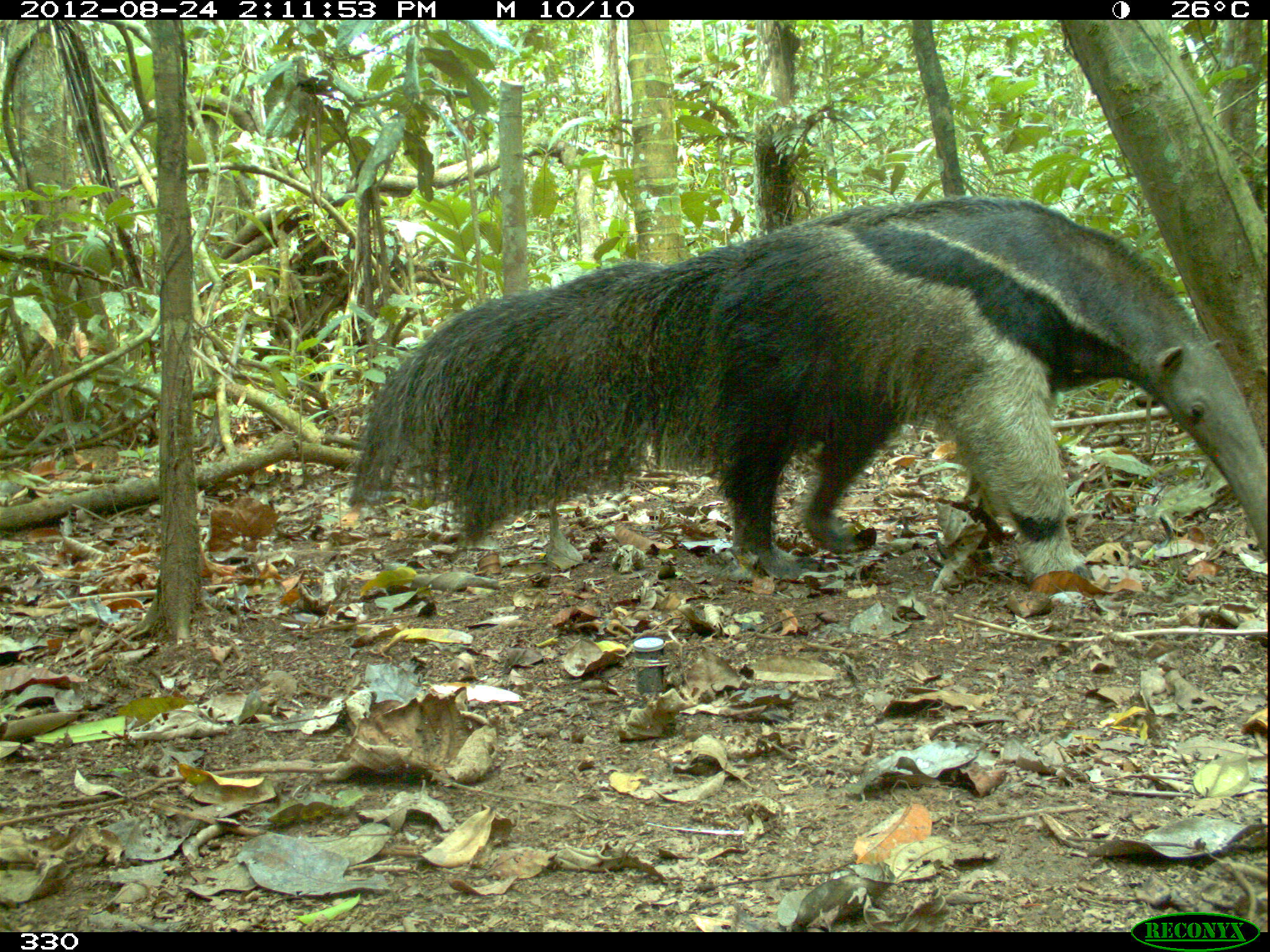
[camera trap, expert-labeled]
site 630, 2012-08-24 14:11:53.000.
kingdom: Animalia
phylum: Chordata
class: Mammalia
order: Pilosa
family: Myrmecophagidae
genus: Myrmecophaga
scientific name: Myrmecophaga tridactyla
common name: giant anteater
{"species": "Myrmecophaga tridactyla (giant anteater)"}